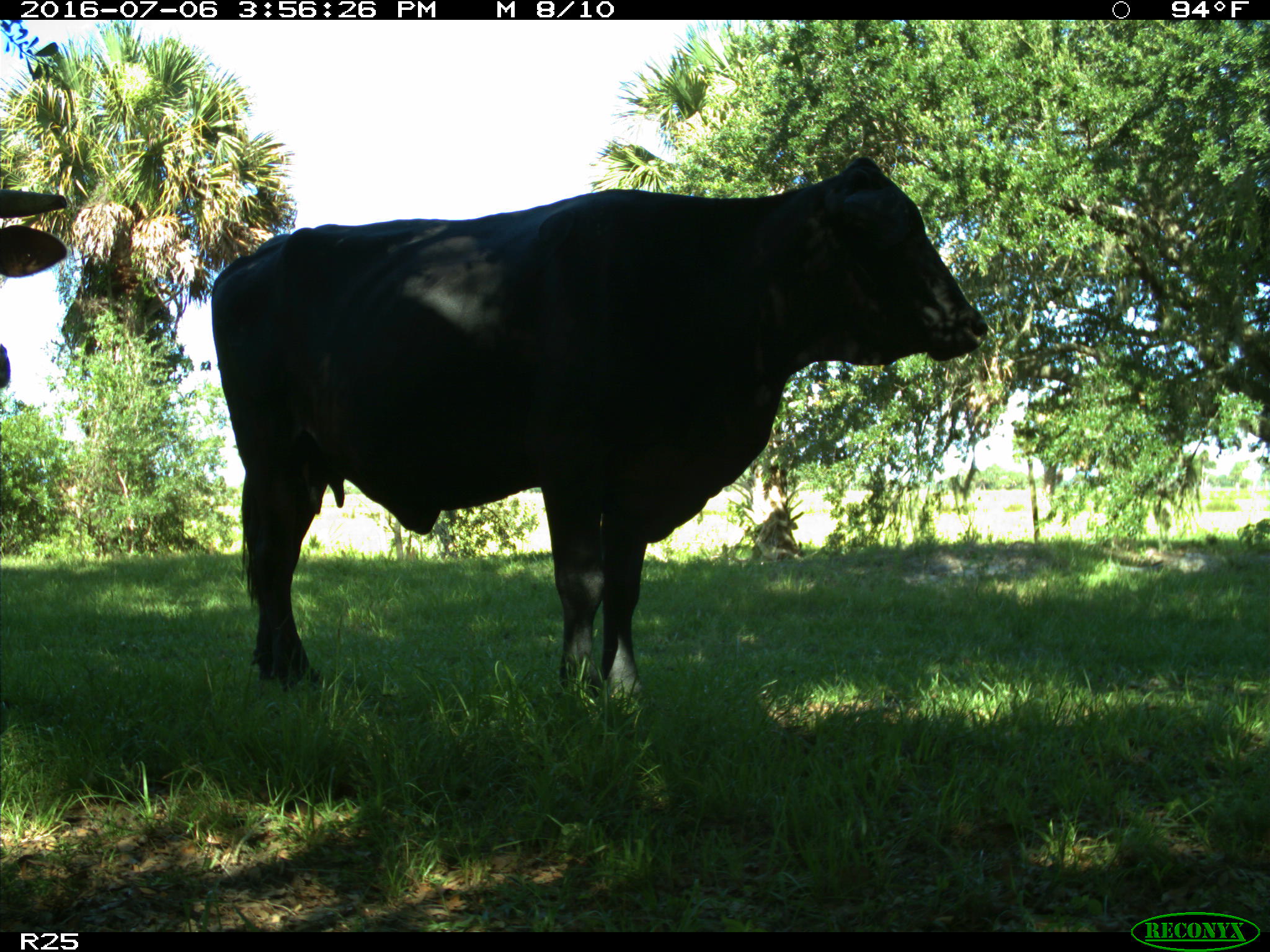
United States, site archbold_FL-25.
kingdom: Animalia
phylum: Chordata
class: Mammalia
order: Artiodactyla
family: Bovidae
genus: Bos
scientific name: Bos taurus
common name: domestic cow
Bos taurus (domestic cow).